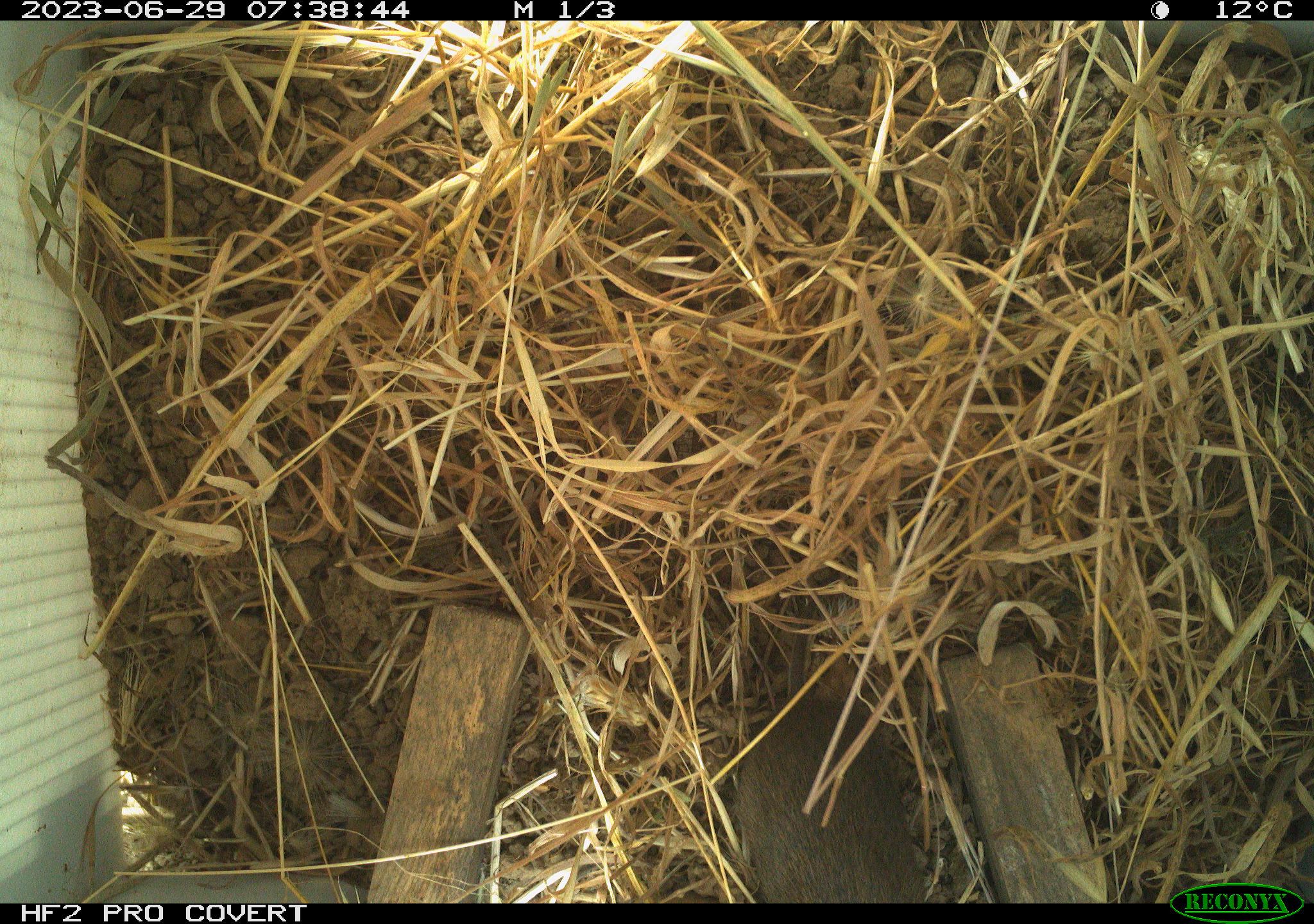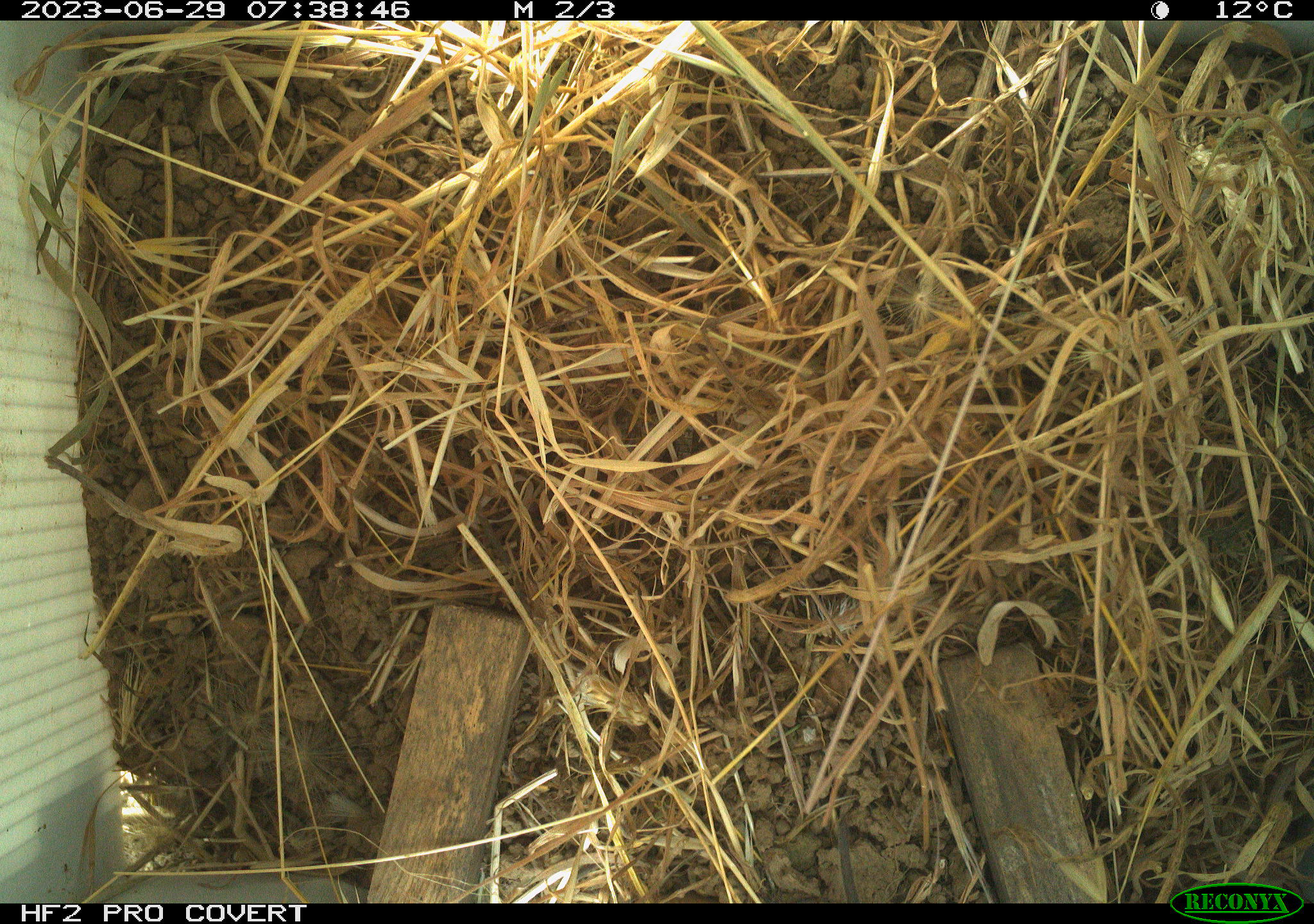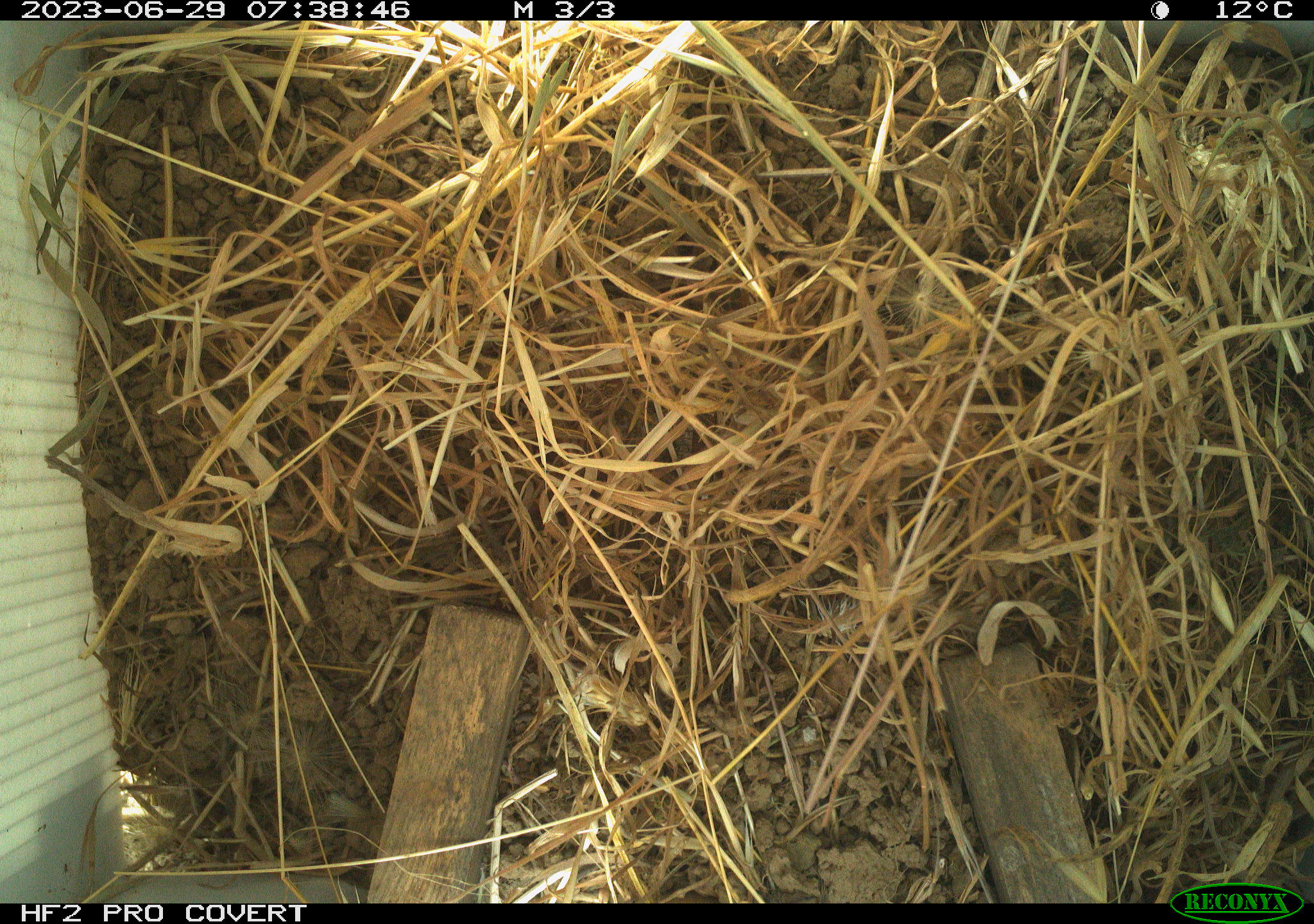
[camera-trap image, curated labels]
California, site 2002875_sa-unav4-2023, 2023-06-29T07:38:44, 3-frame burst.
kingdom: Animalia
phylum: Chordata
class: Mammalia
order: Rodentia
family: Cricetidae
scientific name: Arvicolinae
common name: voles, lemmings, and muskrats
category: arvicolinae subfamily